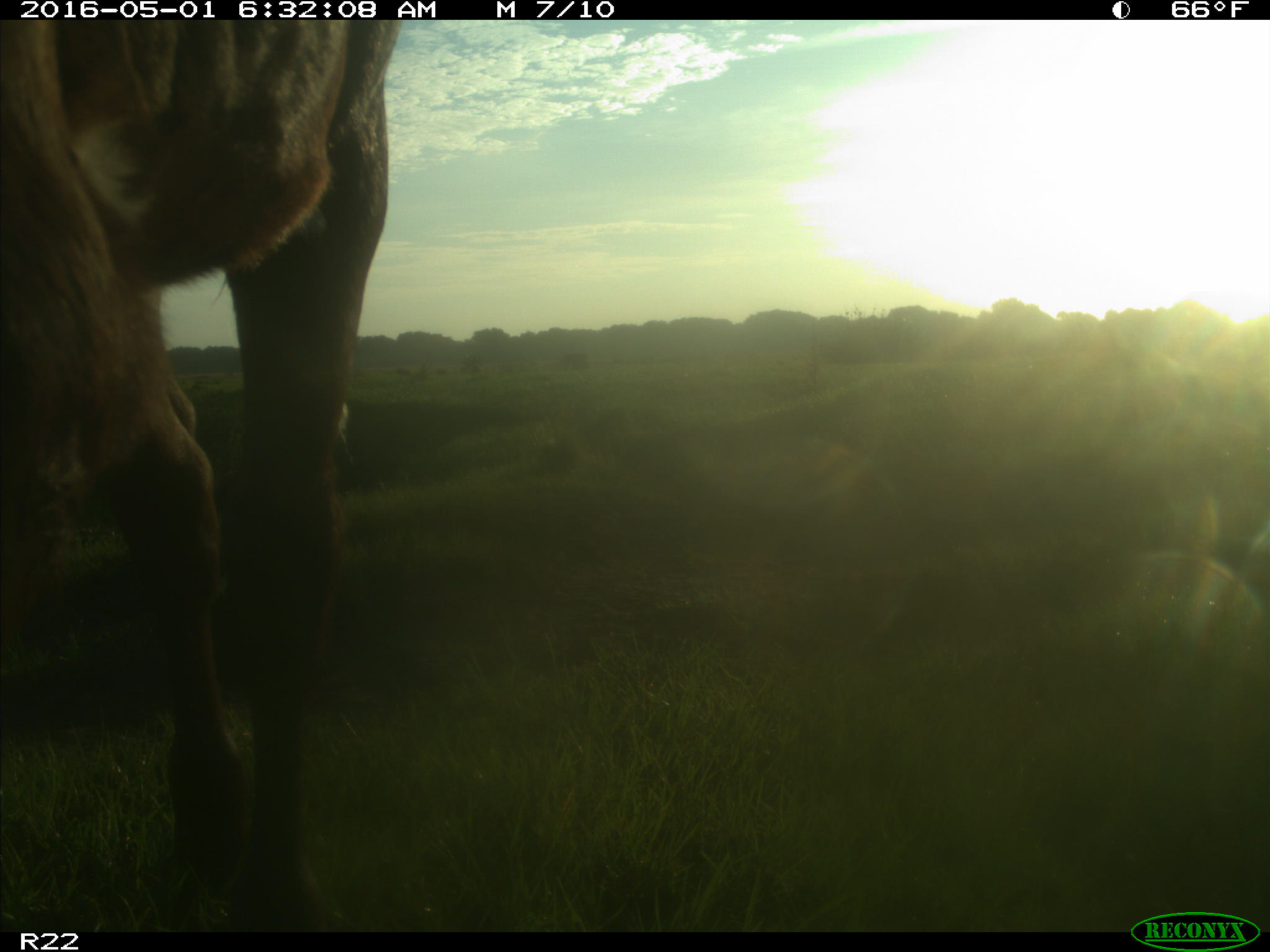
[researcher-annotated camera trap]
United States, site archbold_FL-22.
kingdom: Animalia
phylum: Chordata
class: Mammalia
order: Artiodactyla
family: Bovidae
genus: Bos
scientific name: Bos taurus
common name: domestic cow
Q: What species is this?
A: Bos taurus (domestic cow).